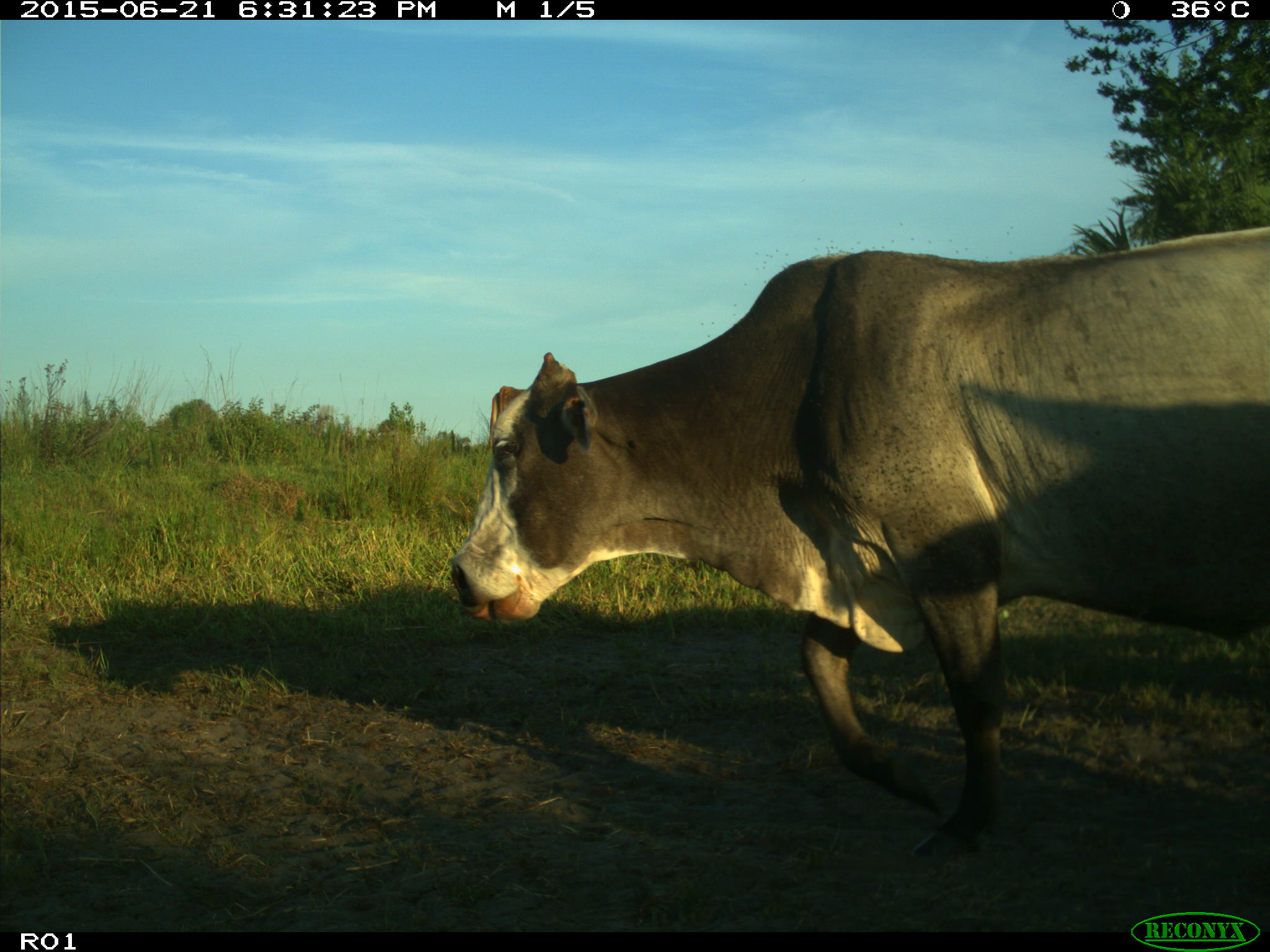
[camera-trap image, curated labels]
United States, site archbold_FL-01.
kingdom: Animalia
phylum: Chordata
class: Mammalia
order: Artiodactyla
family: Bovidae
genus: Bos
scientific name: Bos taurus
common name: domestic cow